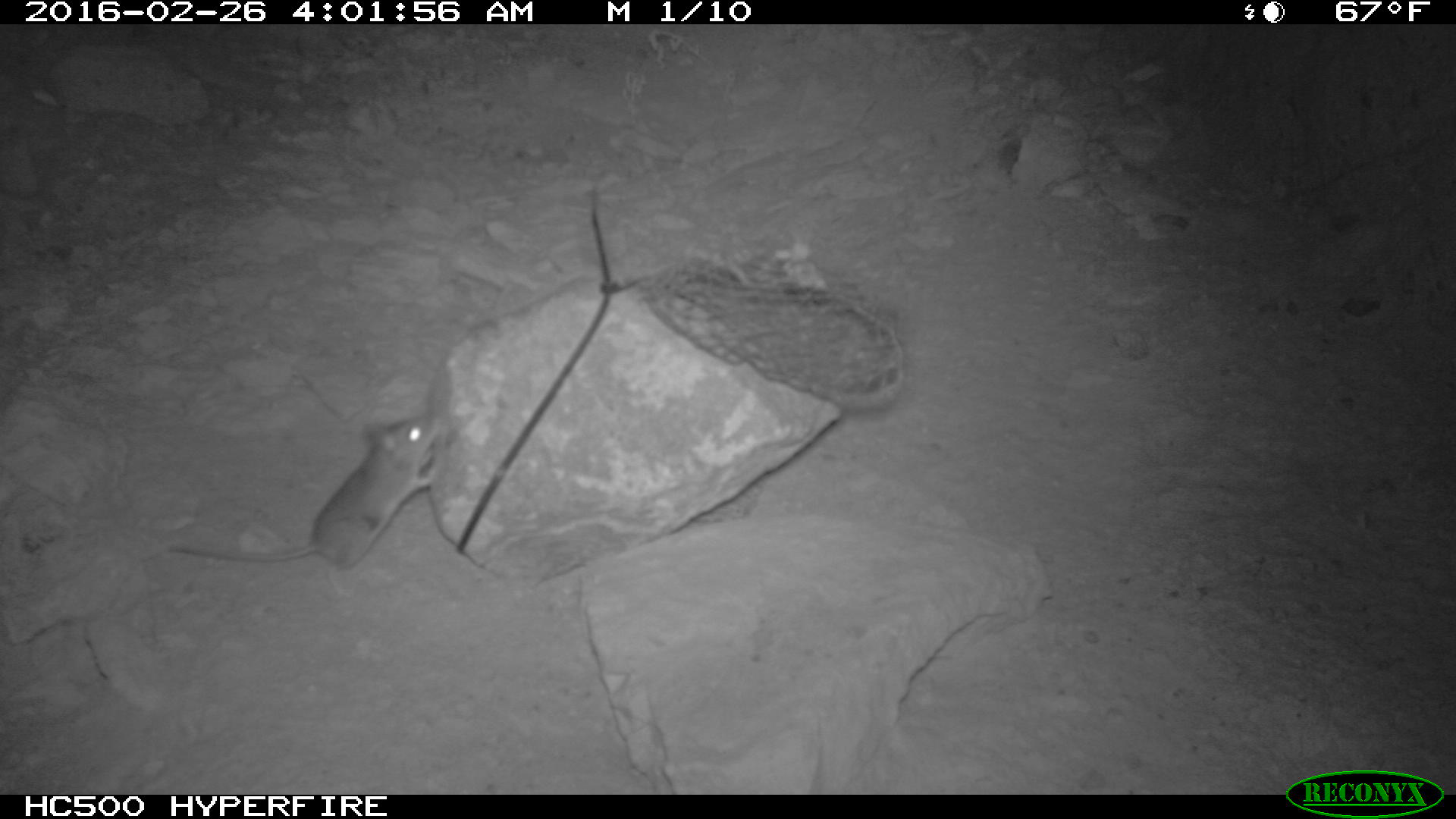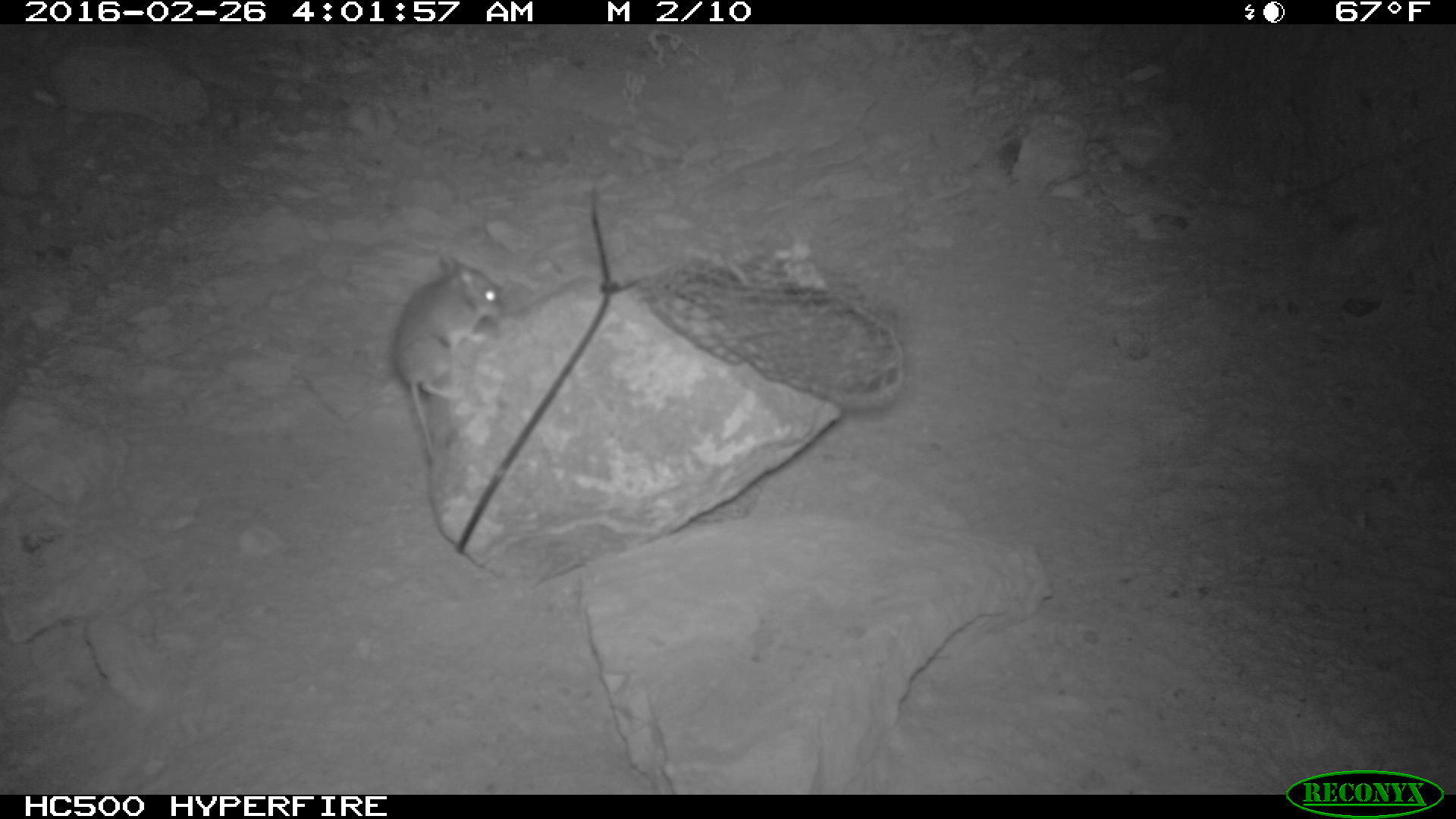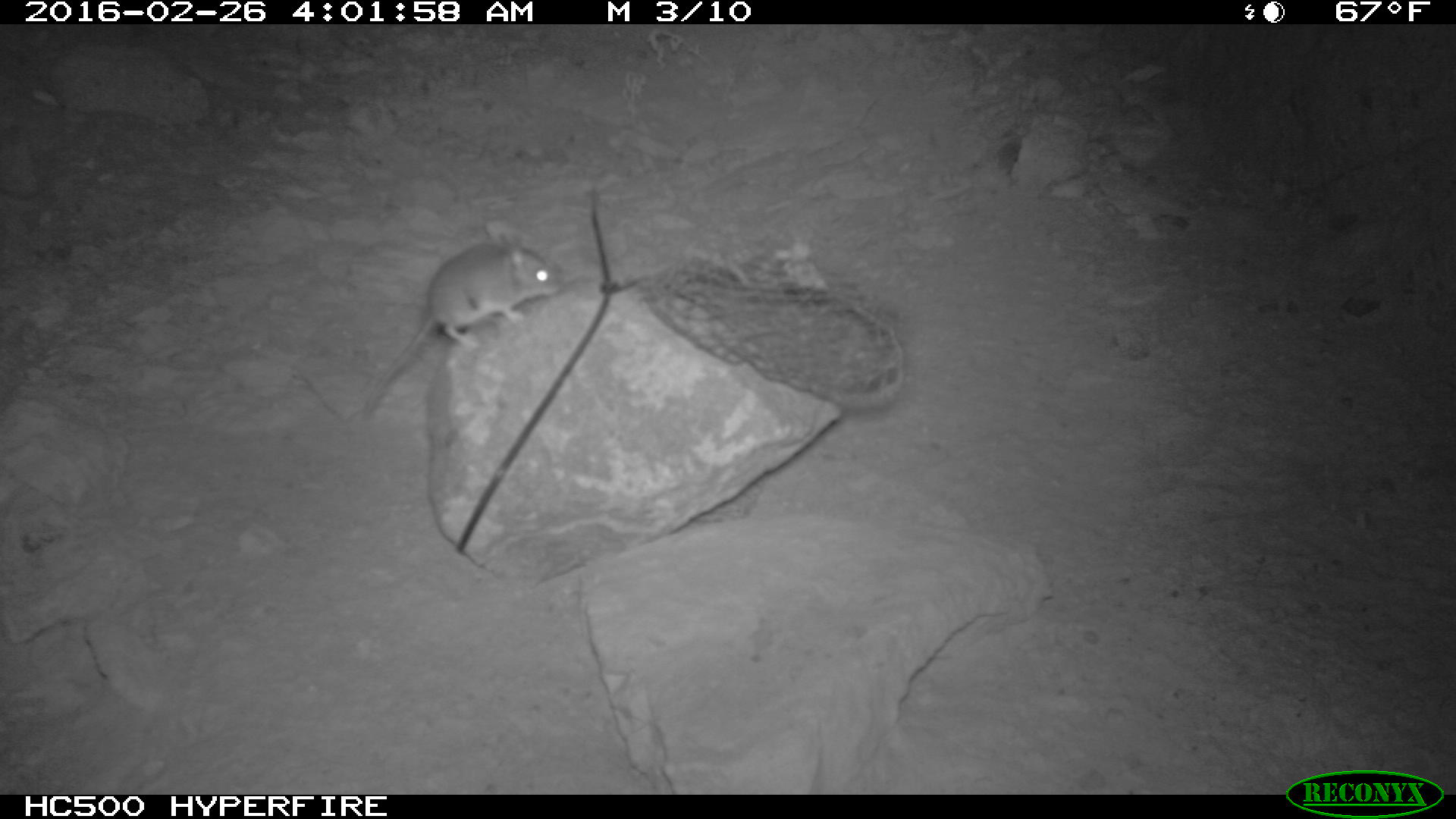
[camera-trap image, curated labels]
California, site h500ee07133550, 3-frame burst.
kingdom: Animalia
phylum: Chordata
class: Mammalia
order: Rodentia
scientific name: Rodentia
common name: rodent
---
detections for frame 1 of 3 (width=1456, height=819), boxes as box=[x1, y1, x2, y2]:
rodent: box=[167, 412, 449, 571]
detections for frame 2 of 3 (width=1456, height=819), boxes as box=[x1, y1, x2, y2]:
rodent: box=[392, 251, 501, 459]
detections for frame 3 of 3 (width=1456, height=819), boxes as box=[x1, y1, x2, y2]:
rodent: box=[358, 218, 570, 425]